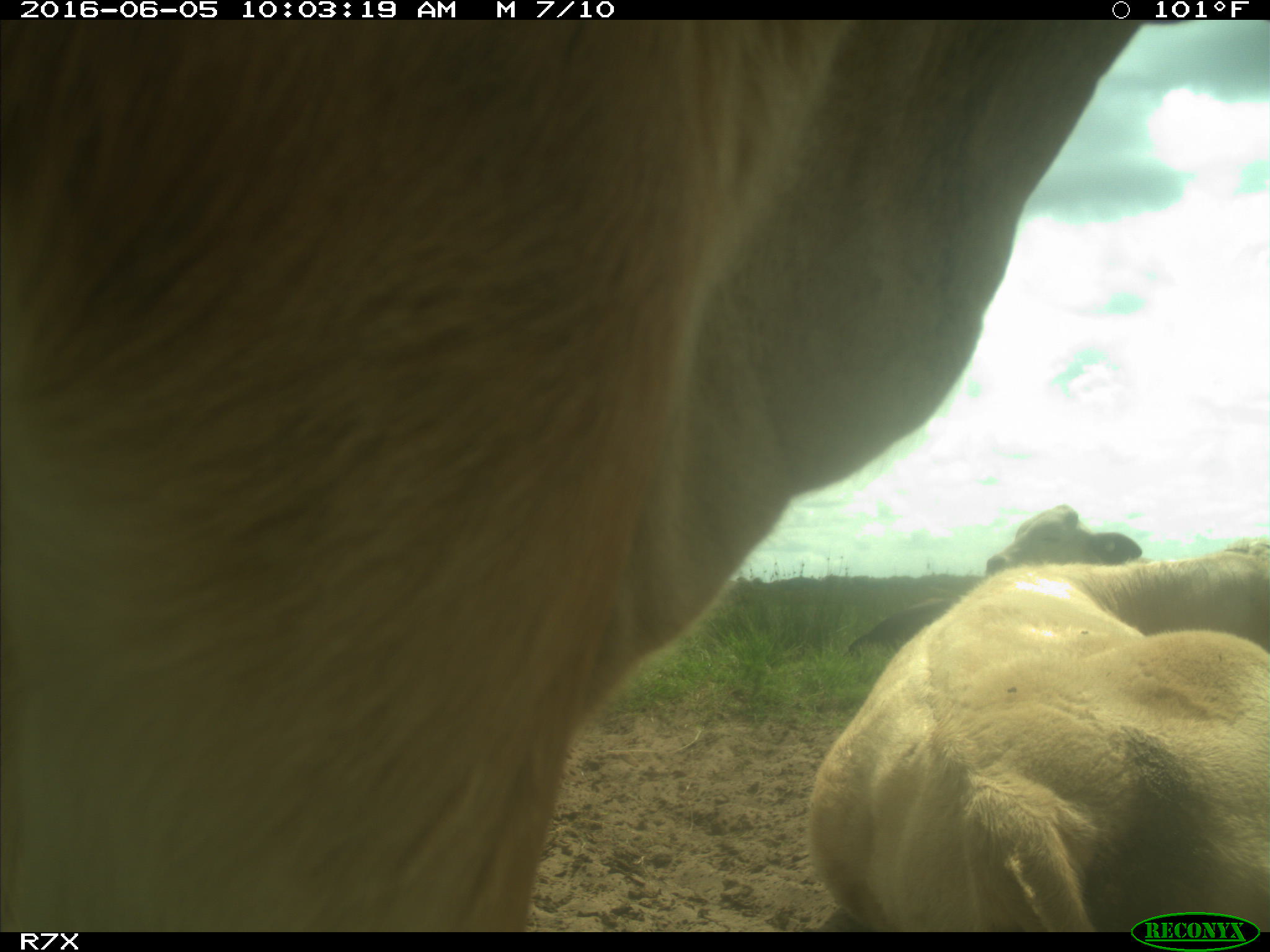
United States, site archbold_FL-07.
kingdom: Animalia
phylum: Chordata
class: Mammalia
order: Artiodactyla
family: Bovidae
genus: Bos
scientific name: Bos taurus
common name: domestic cow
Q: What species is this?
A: Bos taurus (domestic cow).